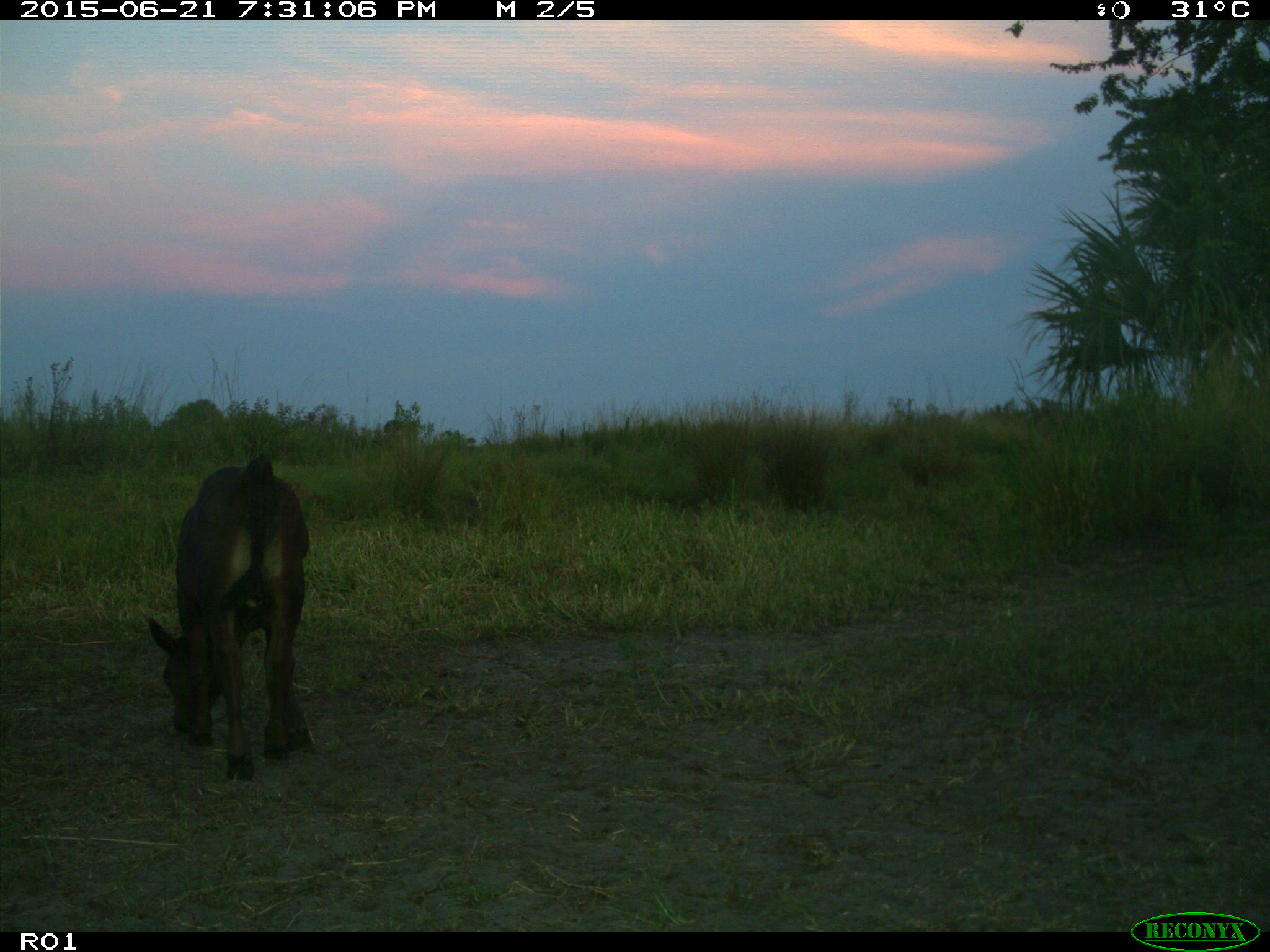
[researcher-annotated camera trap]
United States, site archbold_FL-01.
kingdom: Animalia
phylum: Chordata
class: Mammalia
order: Artiodactyla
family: Bovidae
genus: Bos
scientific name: Bos taurus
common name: domestic cow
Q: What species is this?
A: Bos taurus (domestic cow).